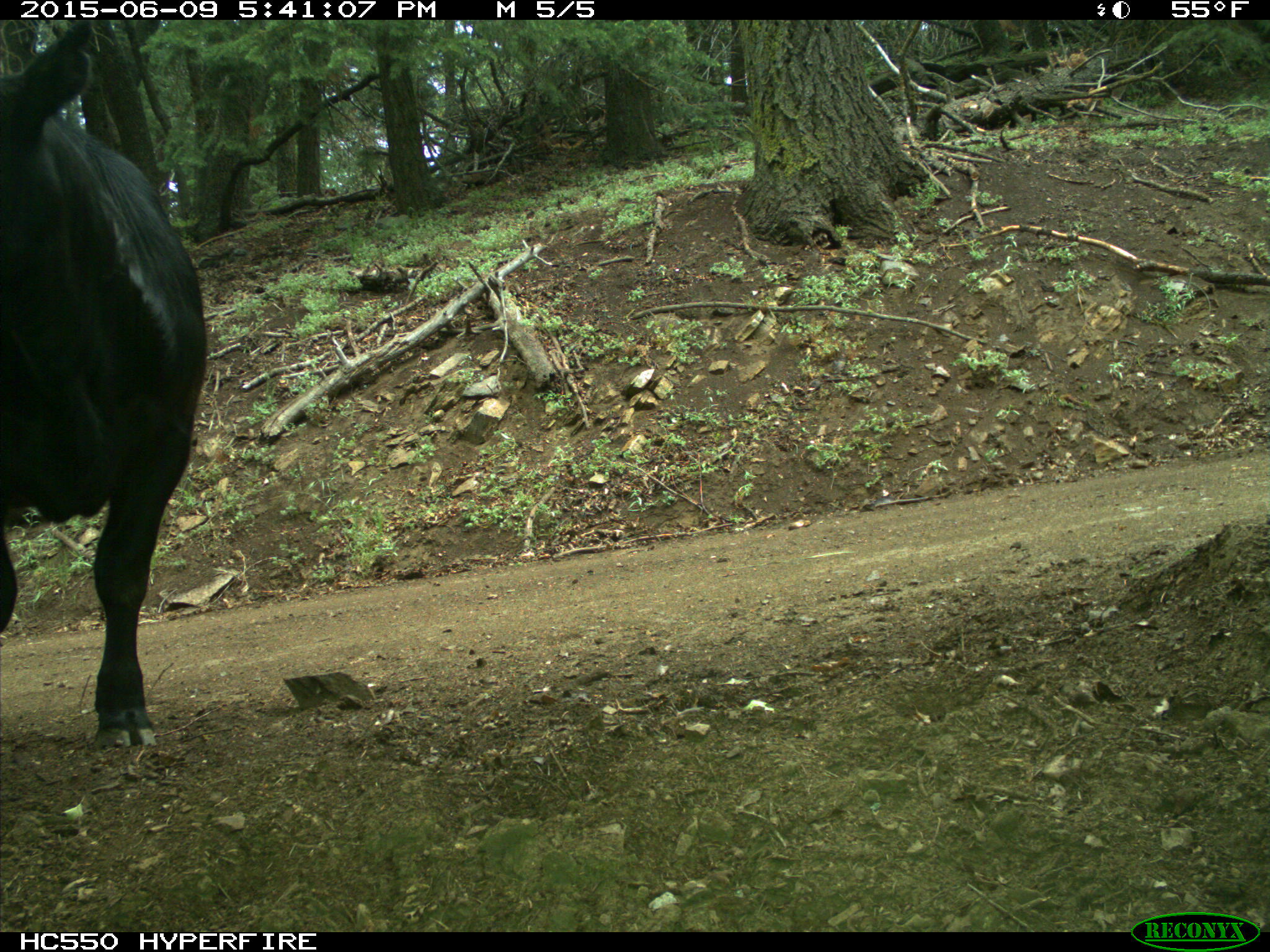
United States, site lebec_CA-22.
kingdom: Animalia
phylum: Chordata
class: Mammalia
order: Artiodactyla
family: Bovidae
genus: Bos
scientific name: Bos taurus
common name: domestic cow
Bos taurus (domestic cow).